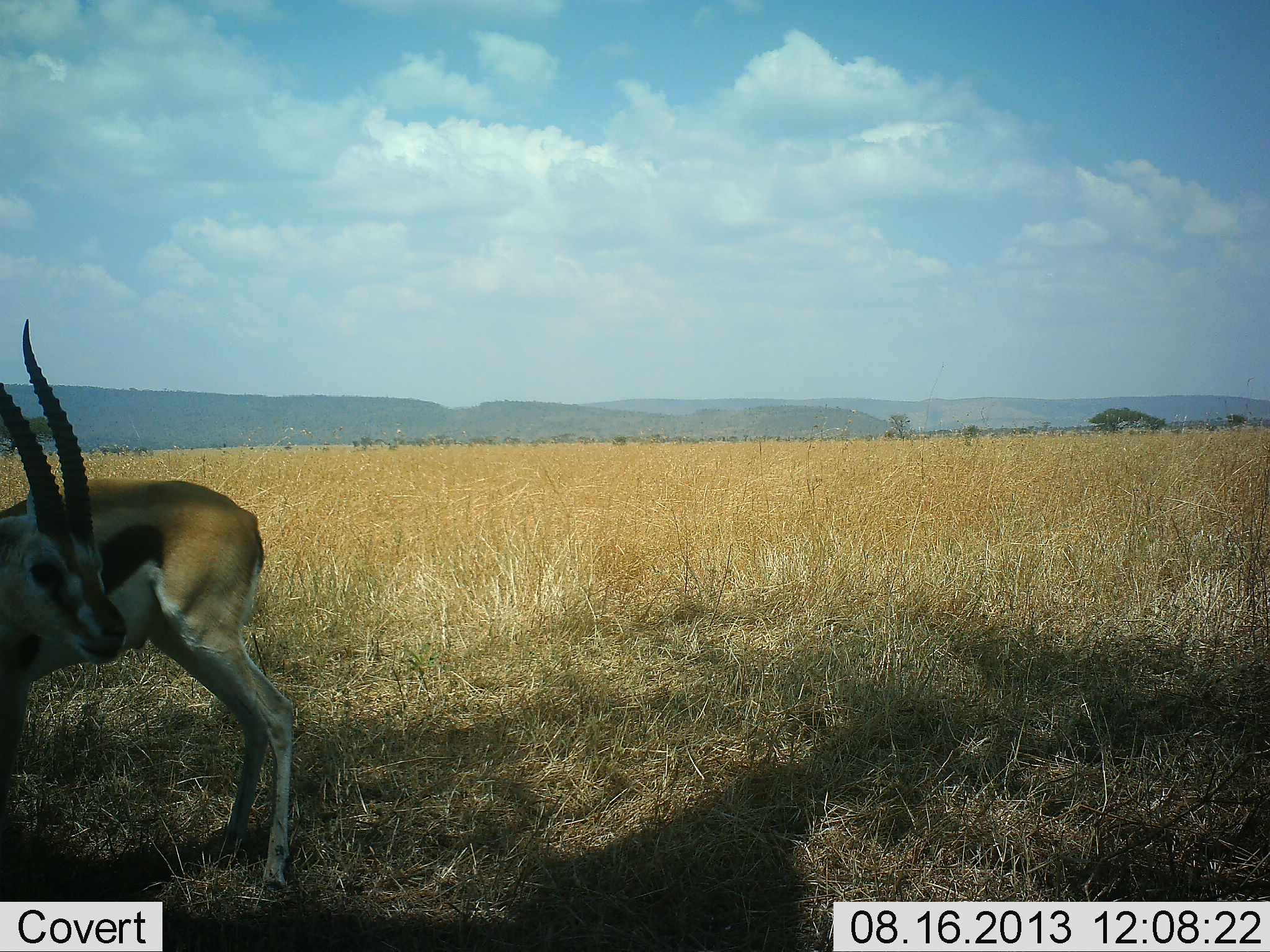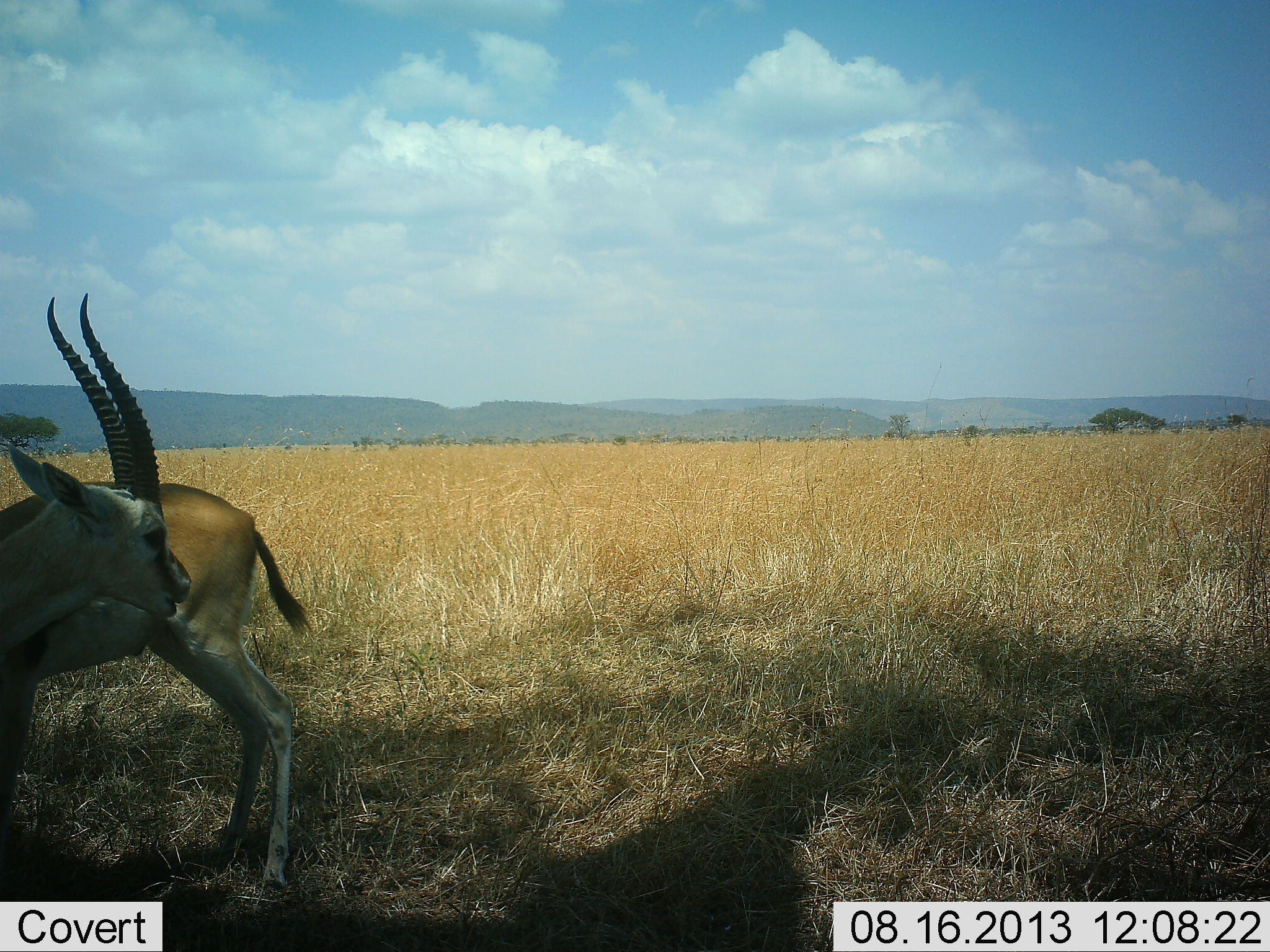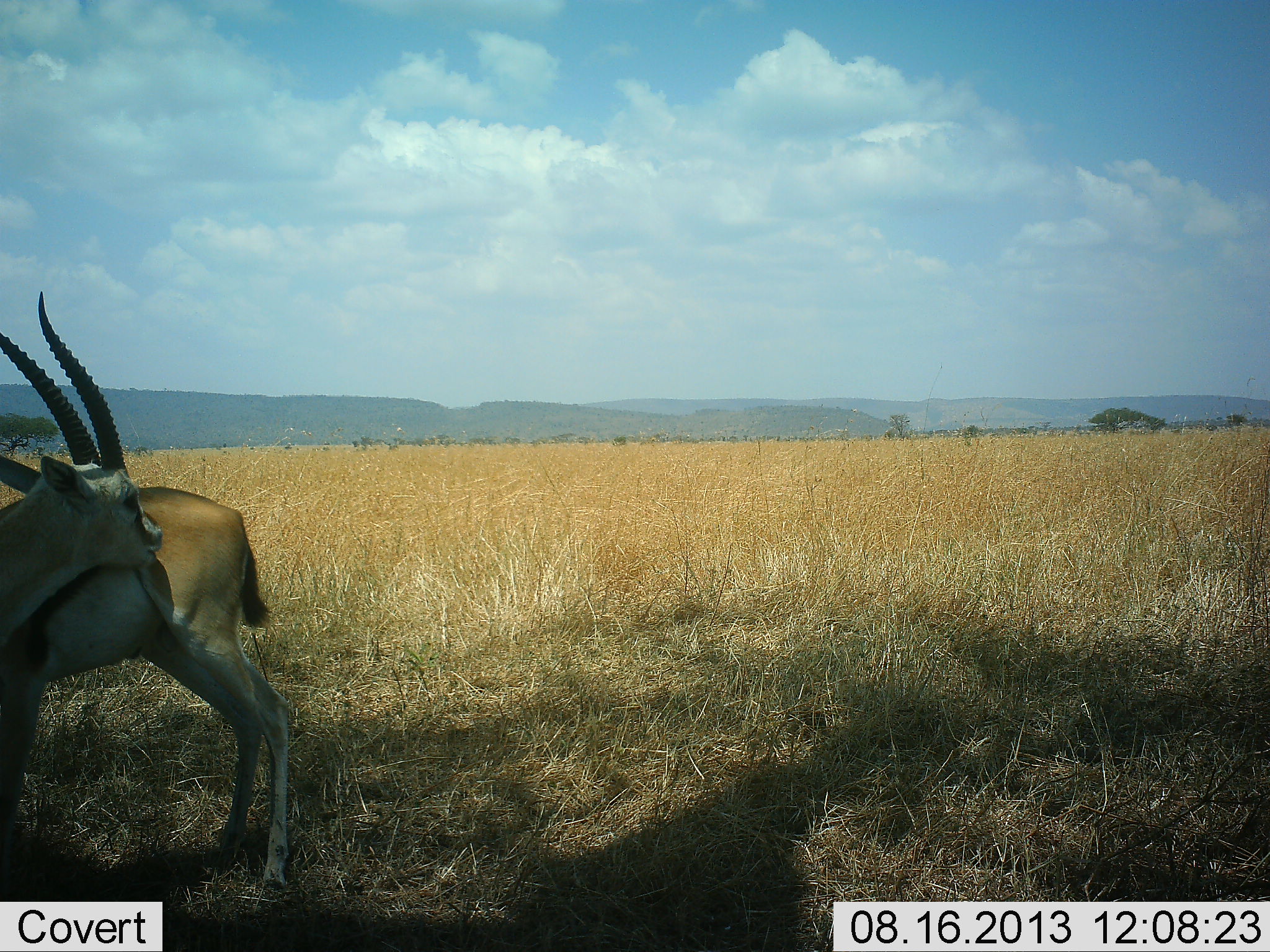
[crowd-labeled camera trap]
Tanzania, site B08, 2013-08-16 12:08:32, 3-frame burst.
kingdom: Animalia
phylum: Chordata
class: Mammalia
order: Artiodactyla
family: Bovidae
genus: Eudorcas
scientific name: Eudorcas thomsonii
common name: thomson's gazelle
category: gazellethomsons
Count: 2.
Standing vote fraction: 90%.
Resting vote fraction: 10%.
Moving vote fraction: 0%.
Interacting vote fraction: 0%.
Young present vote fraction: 0%.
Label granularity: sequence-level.